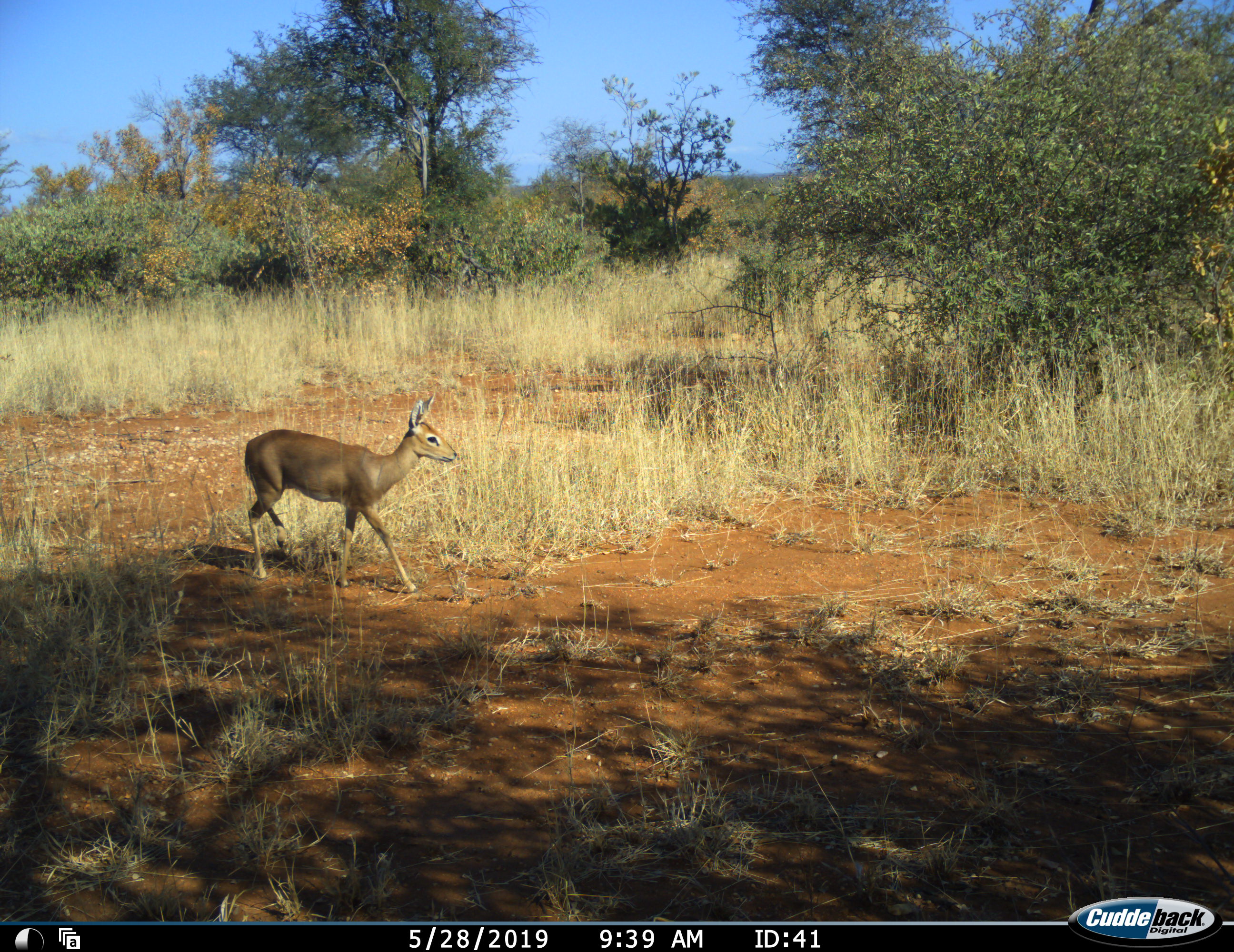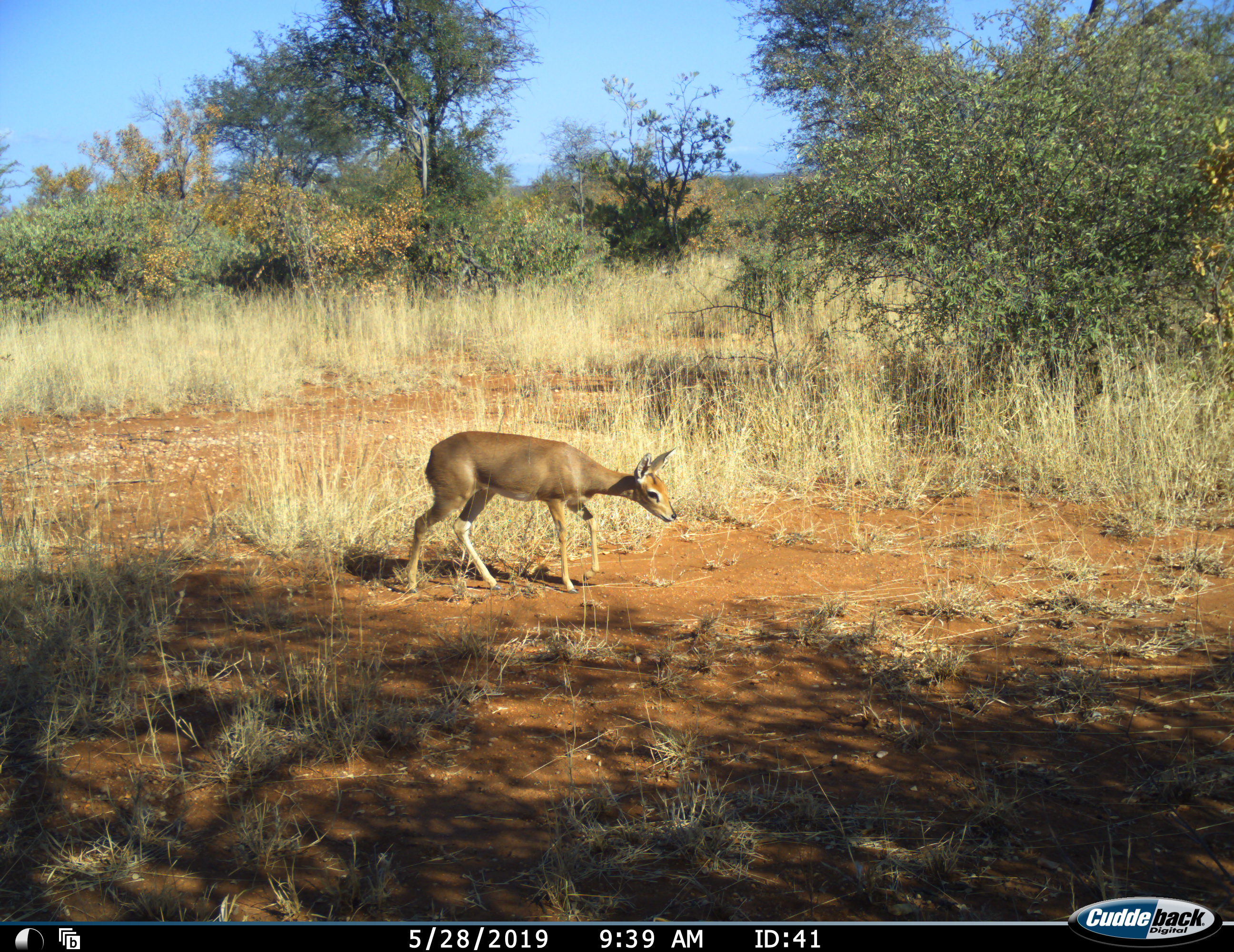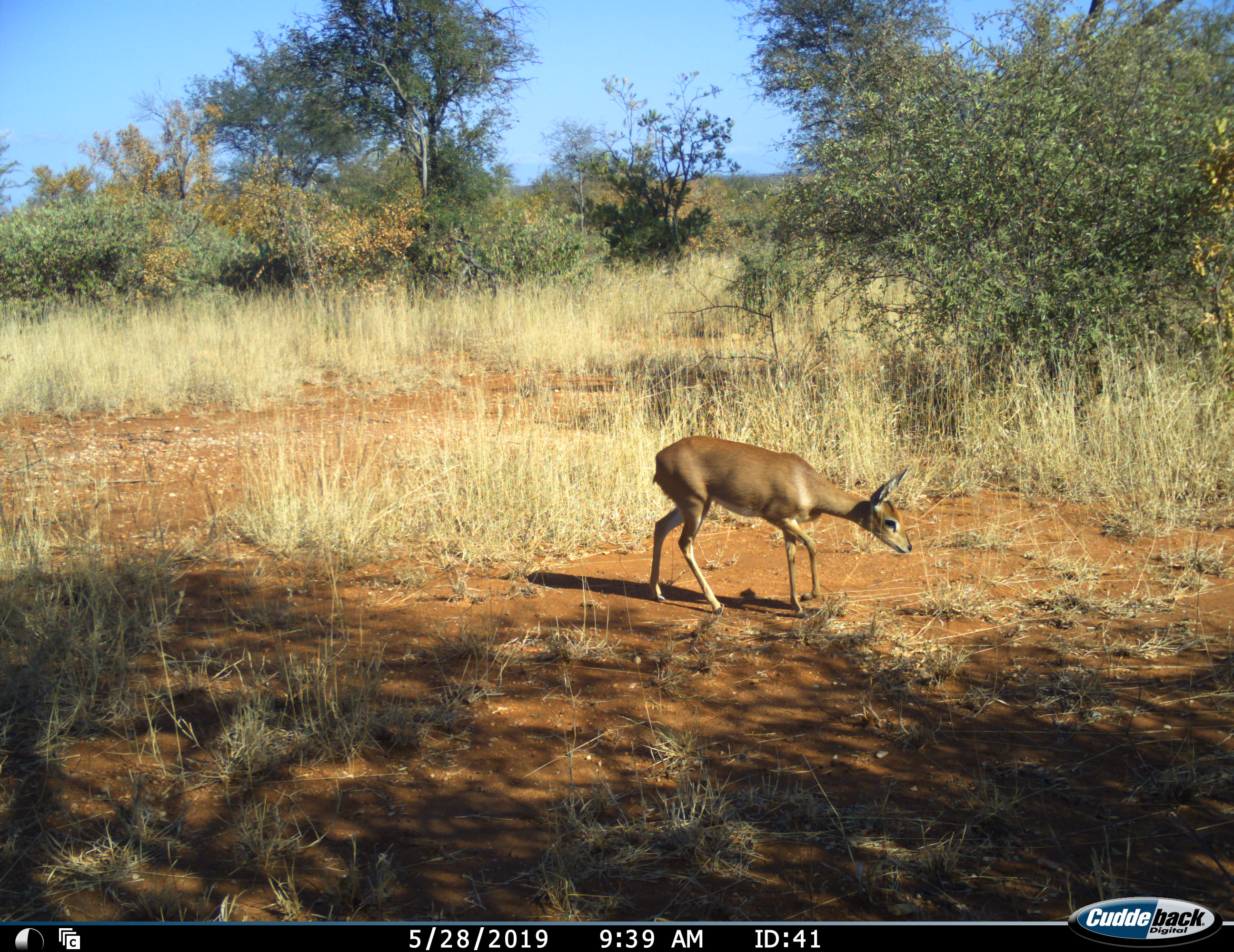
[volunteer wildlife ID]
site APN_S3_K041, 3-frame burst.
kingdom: Animalia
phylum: Chordata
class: Mammalia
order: Artiodactyla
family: Bovidae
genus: Madoqua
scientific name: Madoqua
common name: dik-dik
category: dikdik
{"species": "dikdik (dik-dik) (Madoqua)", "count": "1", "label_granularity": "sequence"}